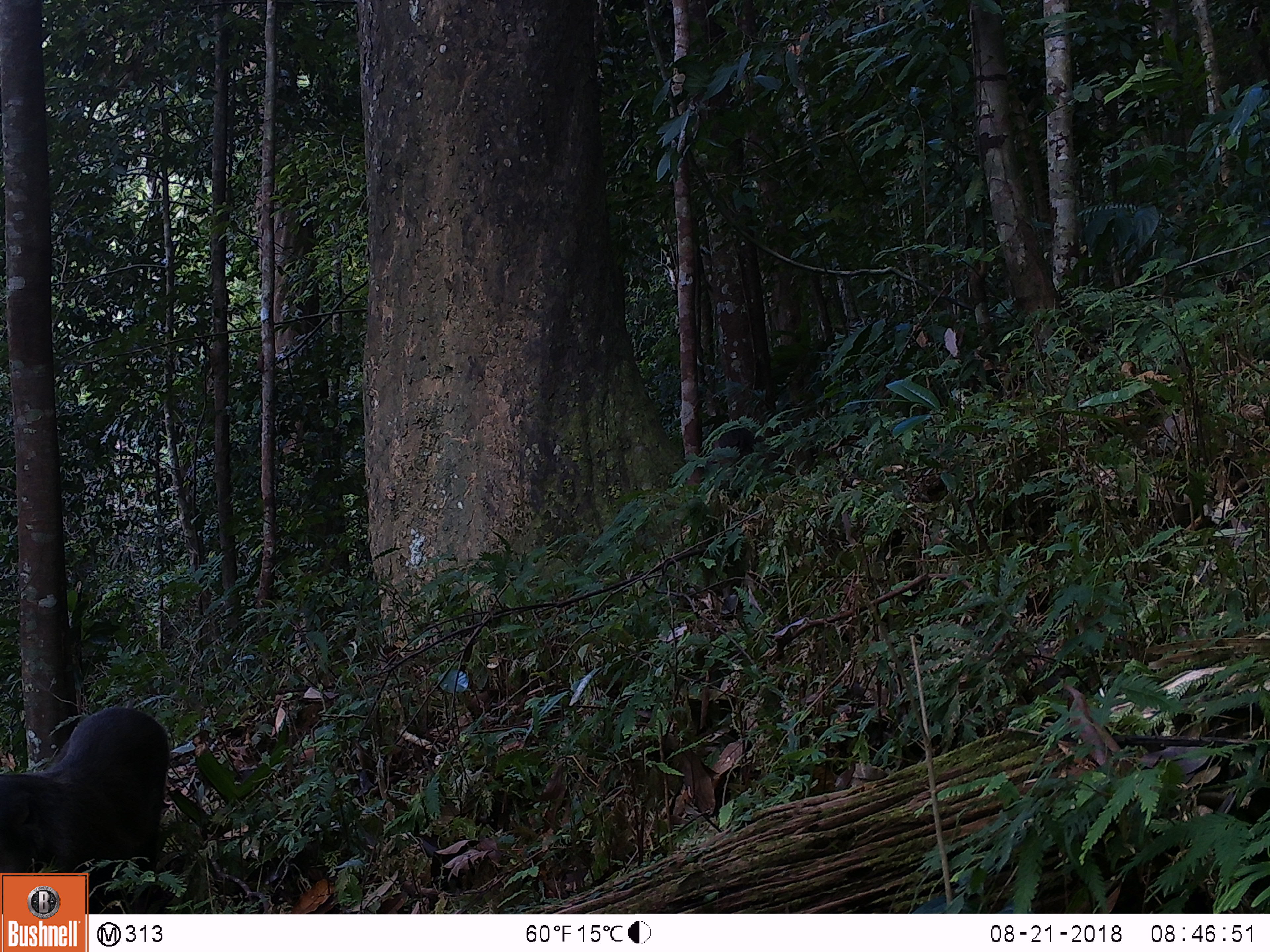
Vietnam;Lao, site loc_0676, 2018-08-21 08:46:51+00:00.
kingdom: Animalia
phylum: Chordata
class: Mammalia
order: Primates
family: Cercopithecidae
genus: Macaca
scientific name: Macaca arctoides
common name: stump-tailed macaque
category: stump tailed macaque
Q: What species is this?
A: Stump tailed macaque (stump-tailed macaque) (Macaca arctoides).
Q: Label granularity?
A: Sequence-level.